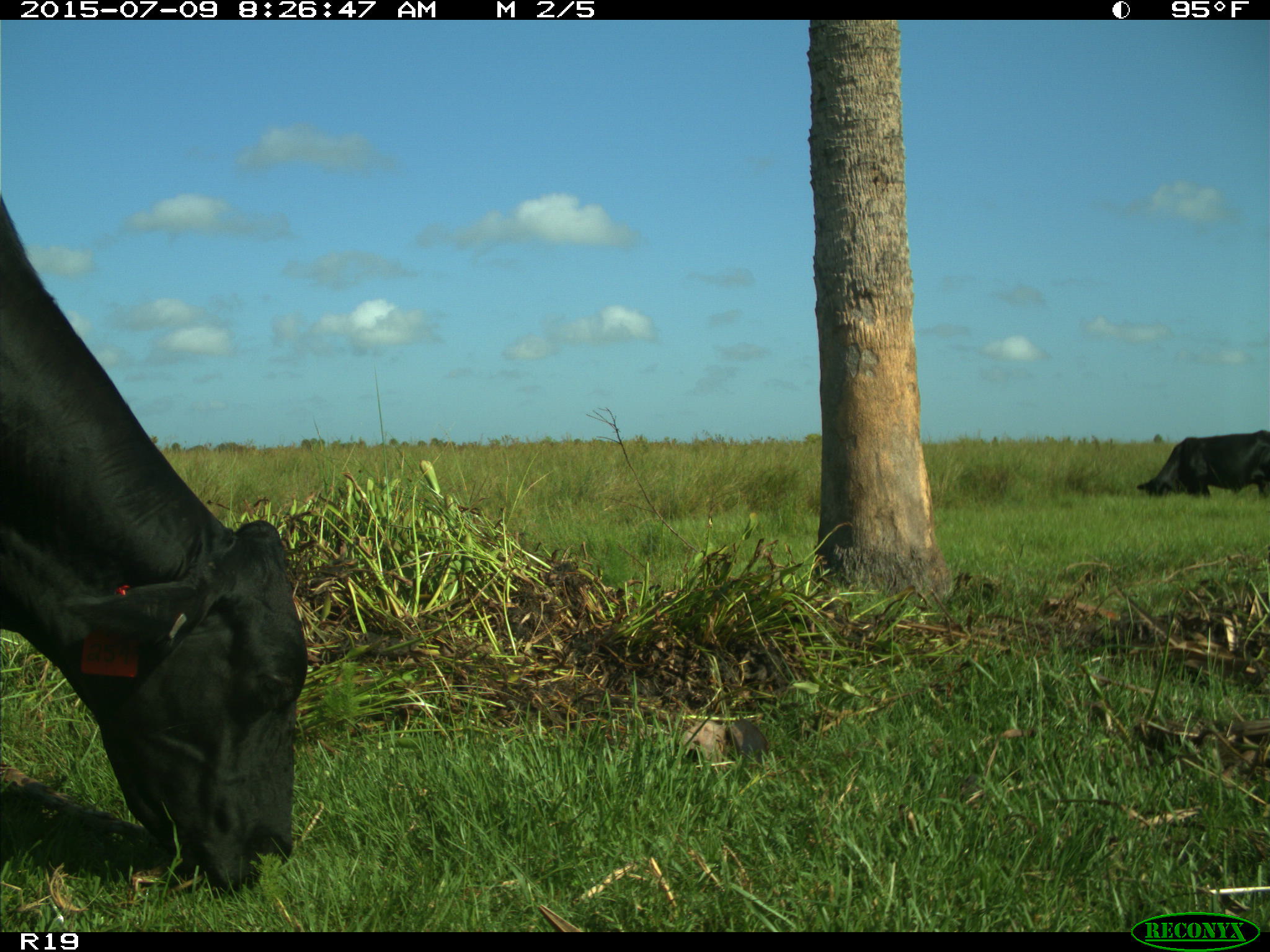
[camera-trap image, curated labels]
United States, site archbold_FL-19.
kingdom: Animalia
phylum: Chordata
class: Mammalia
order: Artiodactyla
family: Bovidae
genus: Bos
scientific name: Bos taurus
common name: domestic cow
Bos taurus (domestic cow).